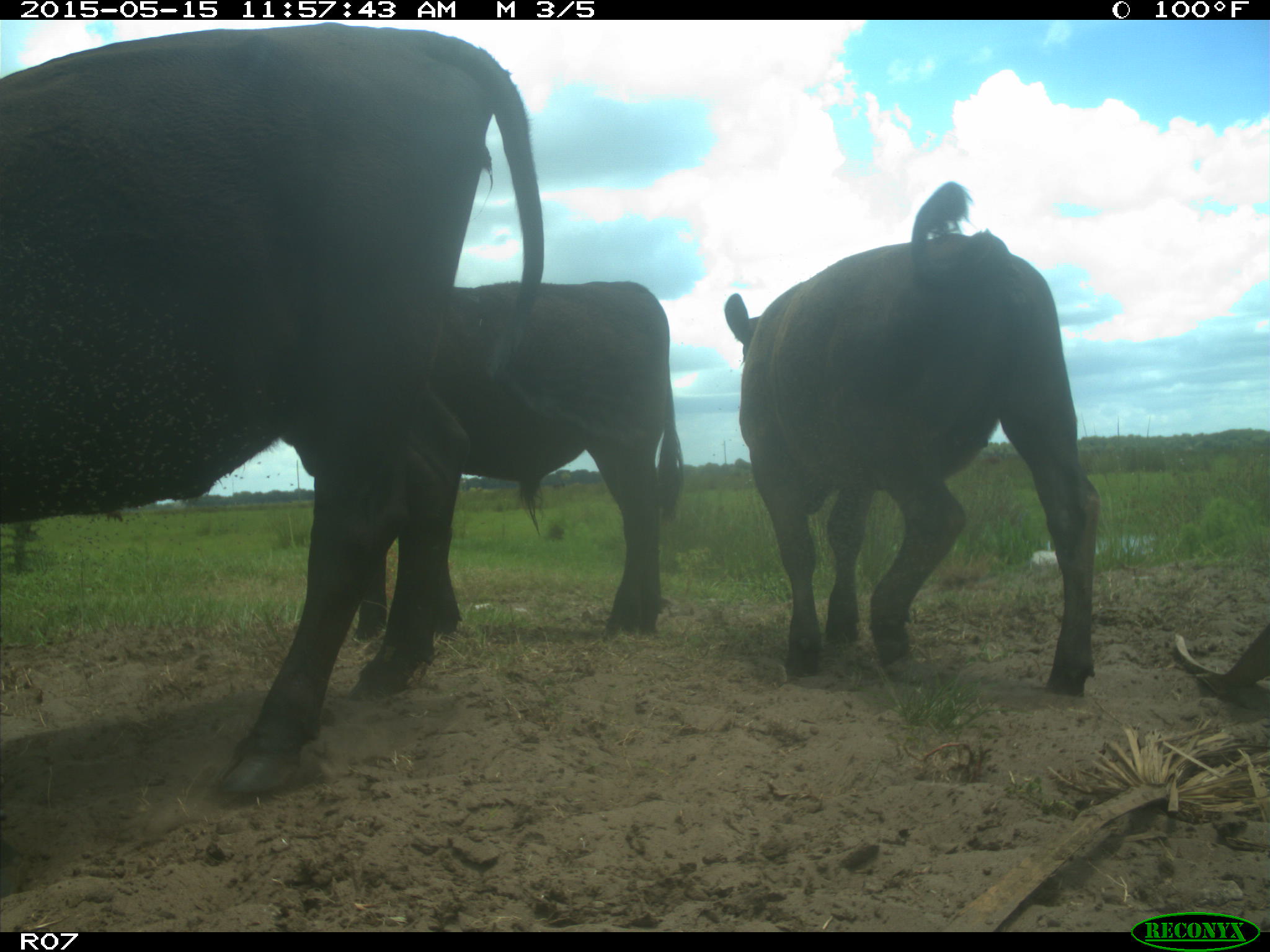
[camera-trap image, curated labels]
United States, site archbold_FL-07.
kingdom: Animalia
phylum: Chordata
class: Mammalia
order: Artiodactyla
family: Bovidae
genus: Bos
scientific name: Bos taurus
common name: domestic cow